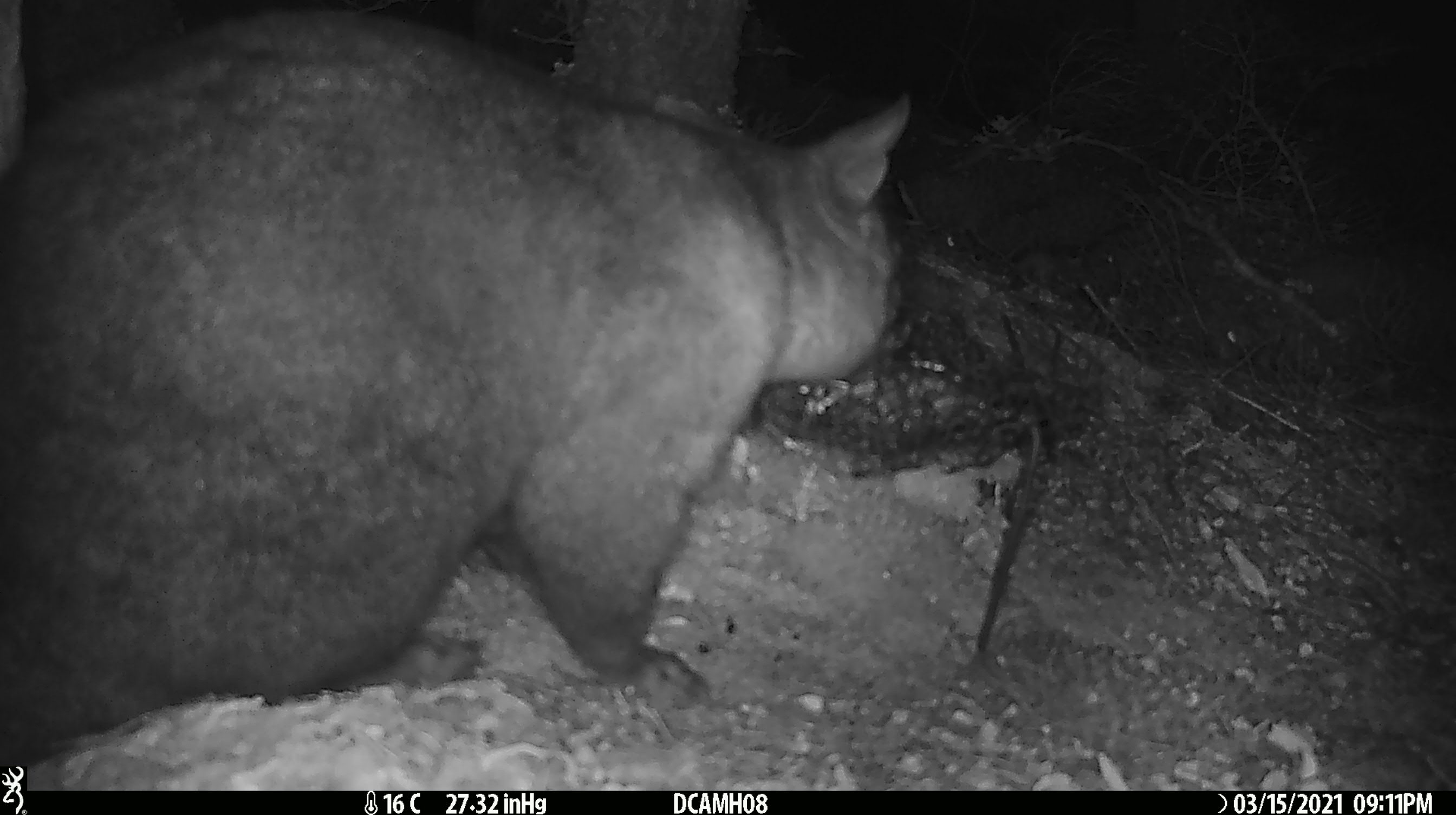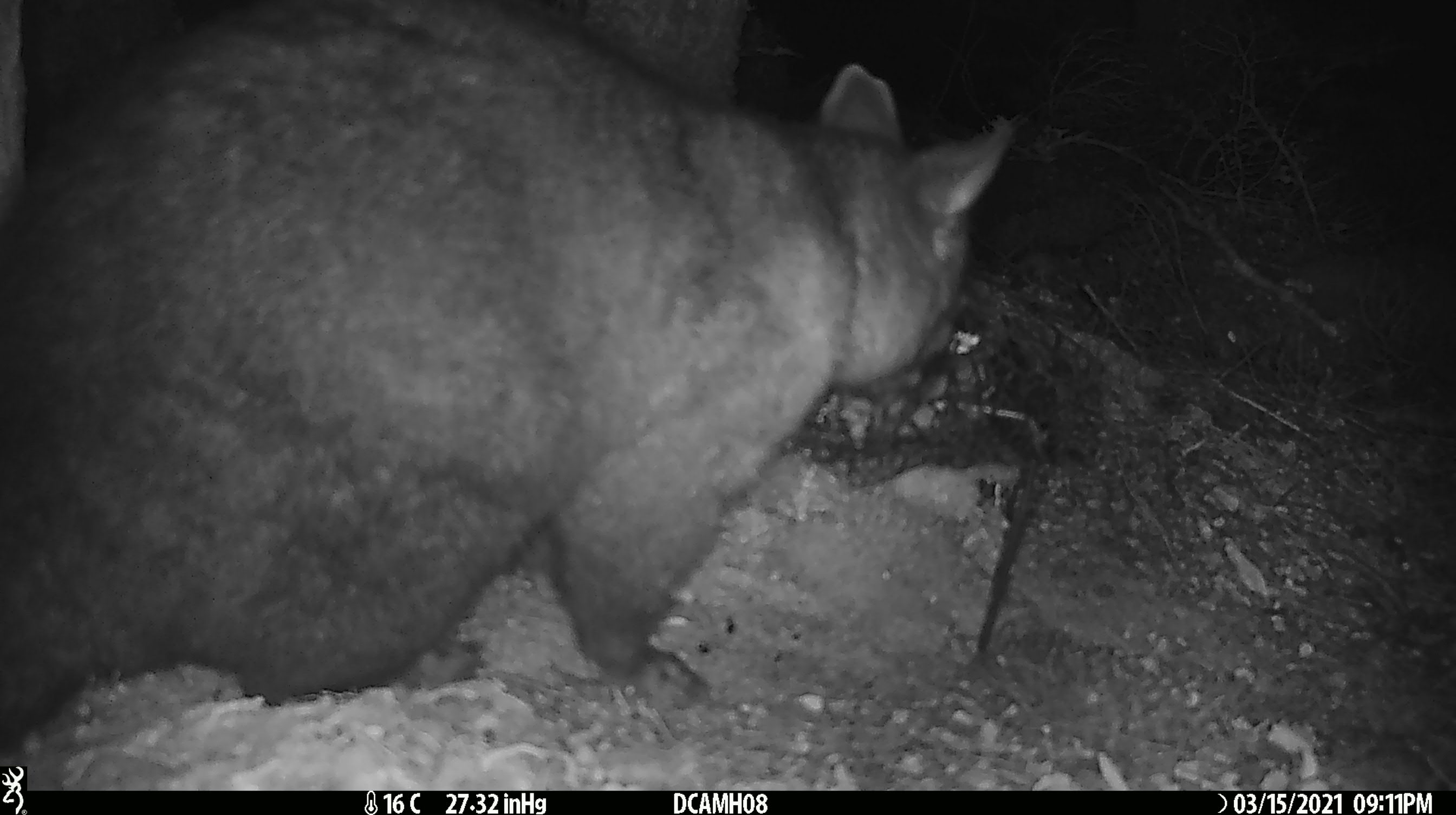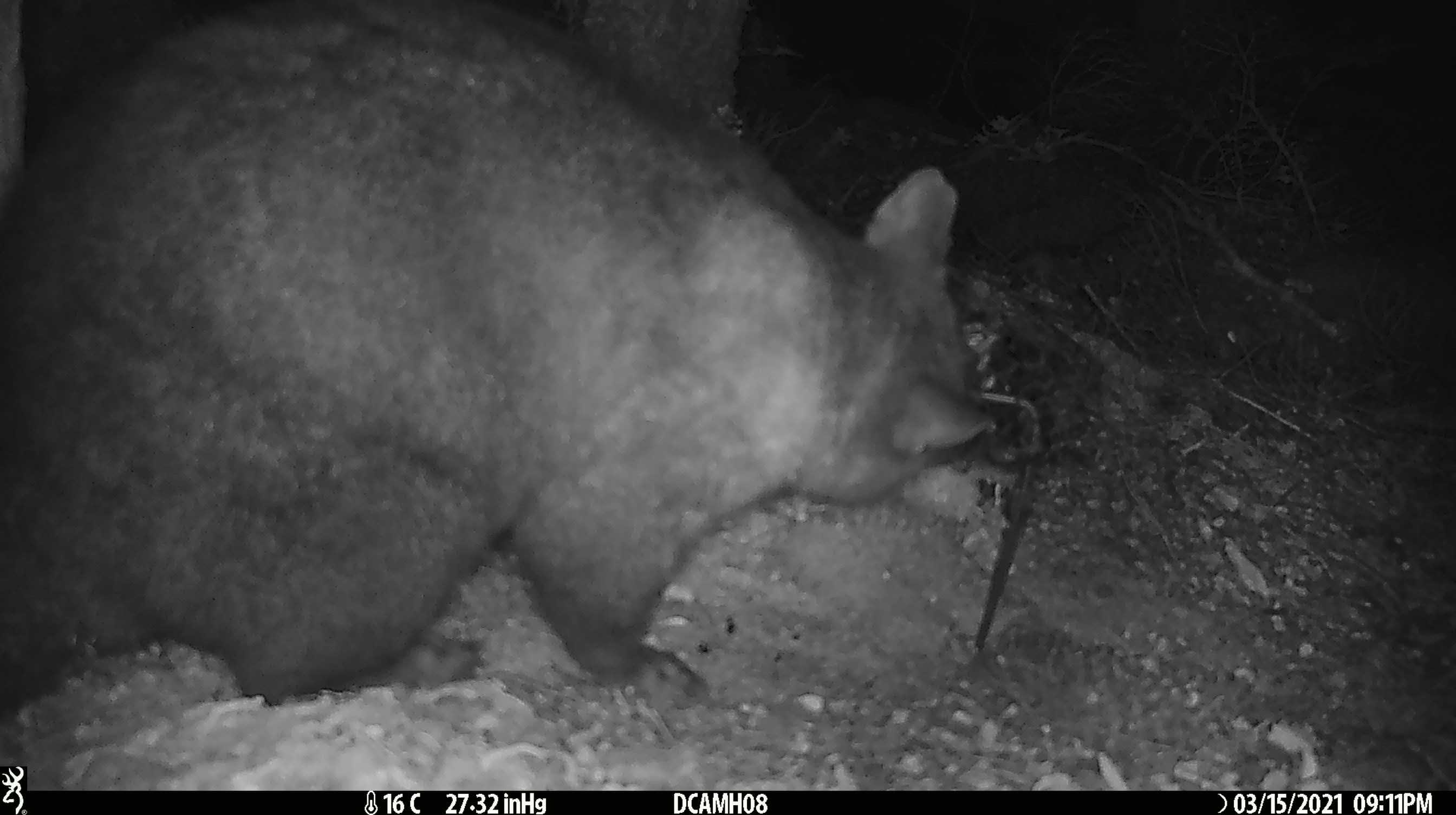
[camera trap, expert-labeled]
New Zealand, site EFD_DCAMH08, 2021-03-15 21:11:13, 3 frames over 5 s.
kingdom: Animalia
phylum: Chordata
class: Mammalia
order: Diprotodontia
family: Phalangeridae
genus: Trichosurus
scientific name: Trichosurus vulpecula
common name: common brushtail possum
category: possum